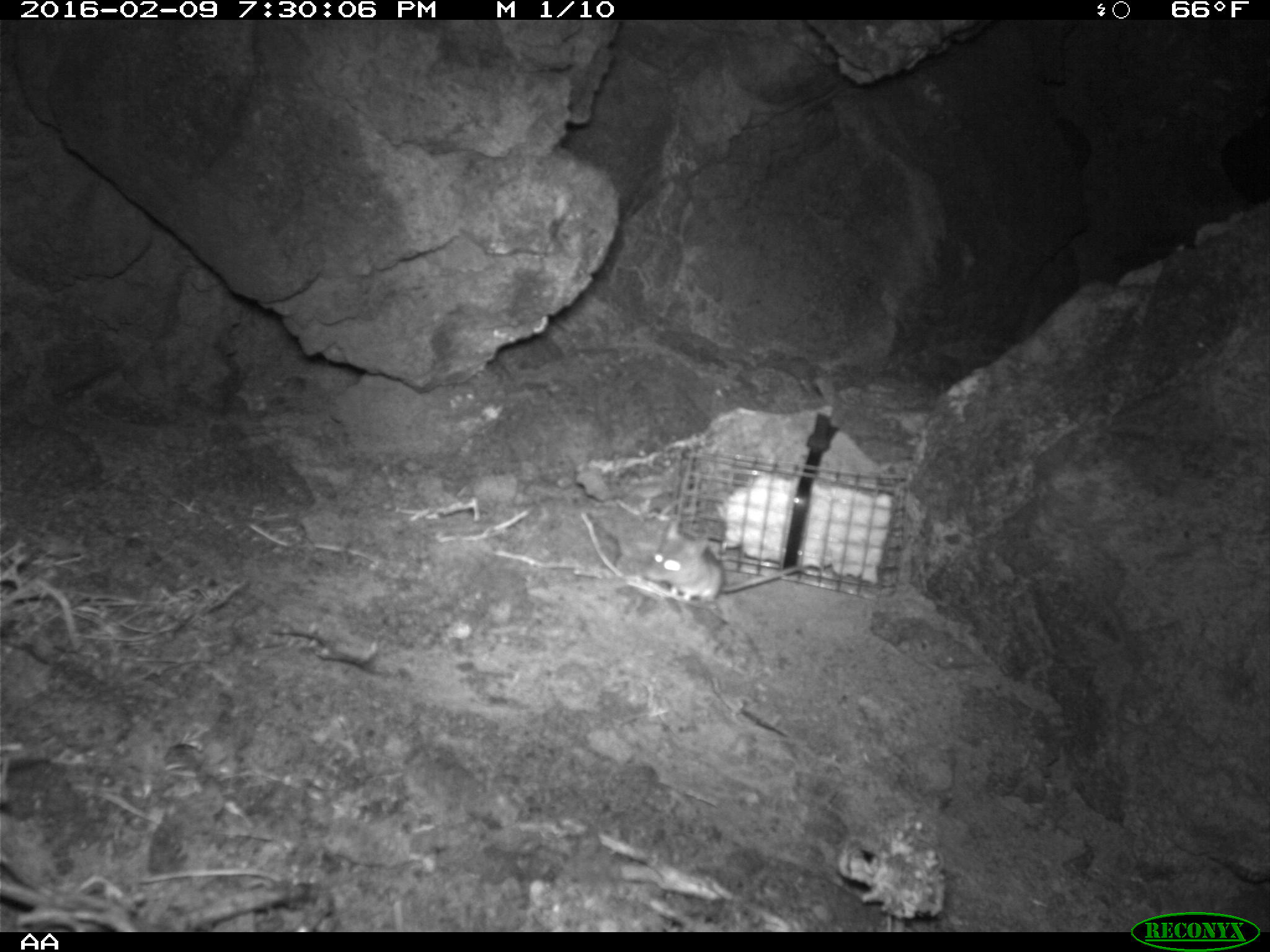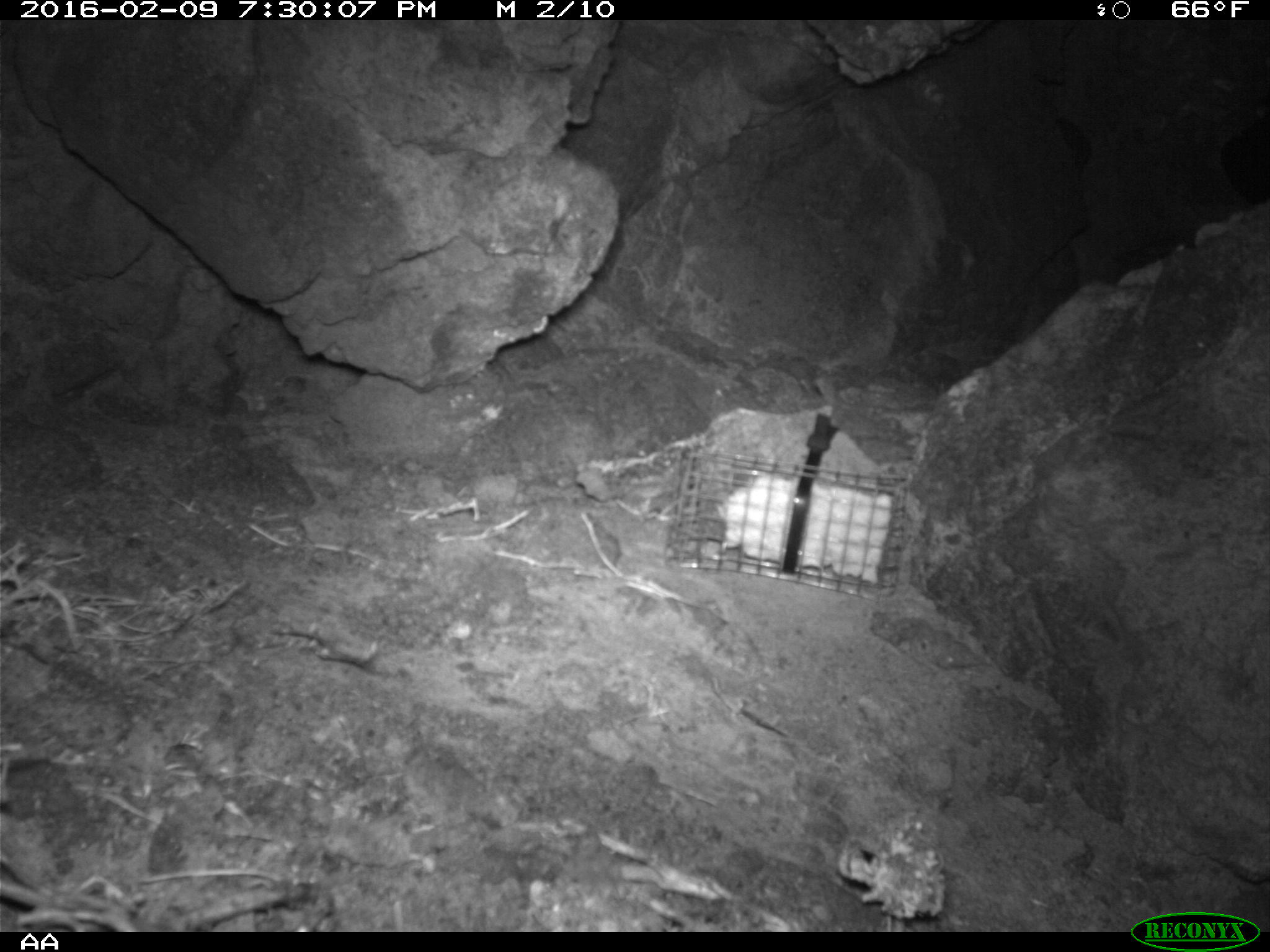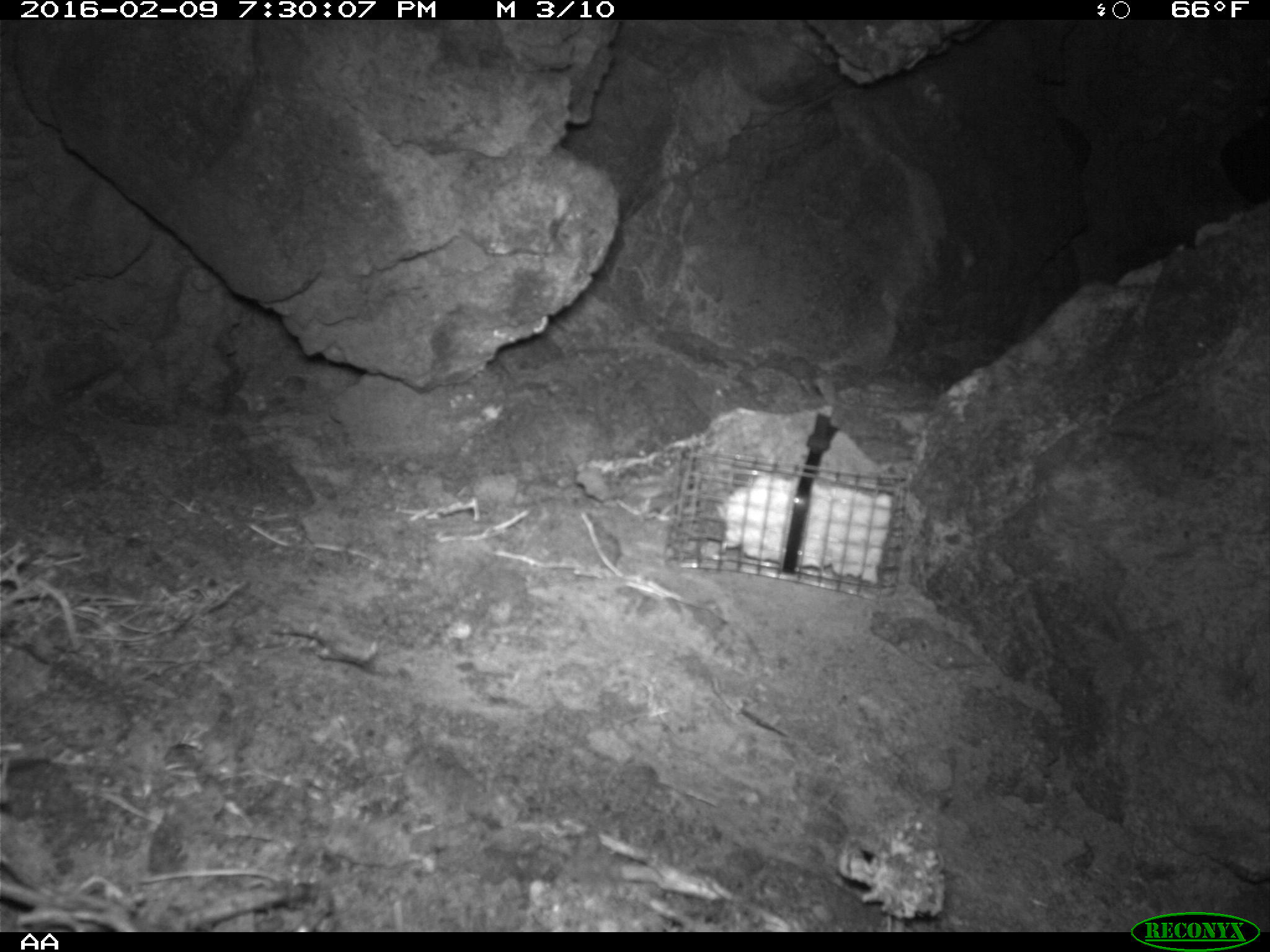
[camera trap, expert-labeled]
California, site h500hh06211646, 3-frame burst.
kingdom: Animalia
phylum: Chordata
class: Mammalia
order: Rodentia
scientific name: Rodentia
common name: rodent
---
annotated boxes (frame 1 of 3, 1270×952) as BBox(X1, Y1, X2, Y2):
rodent: BBox(639, 517, 819, 604)